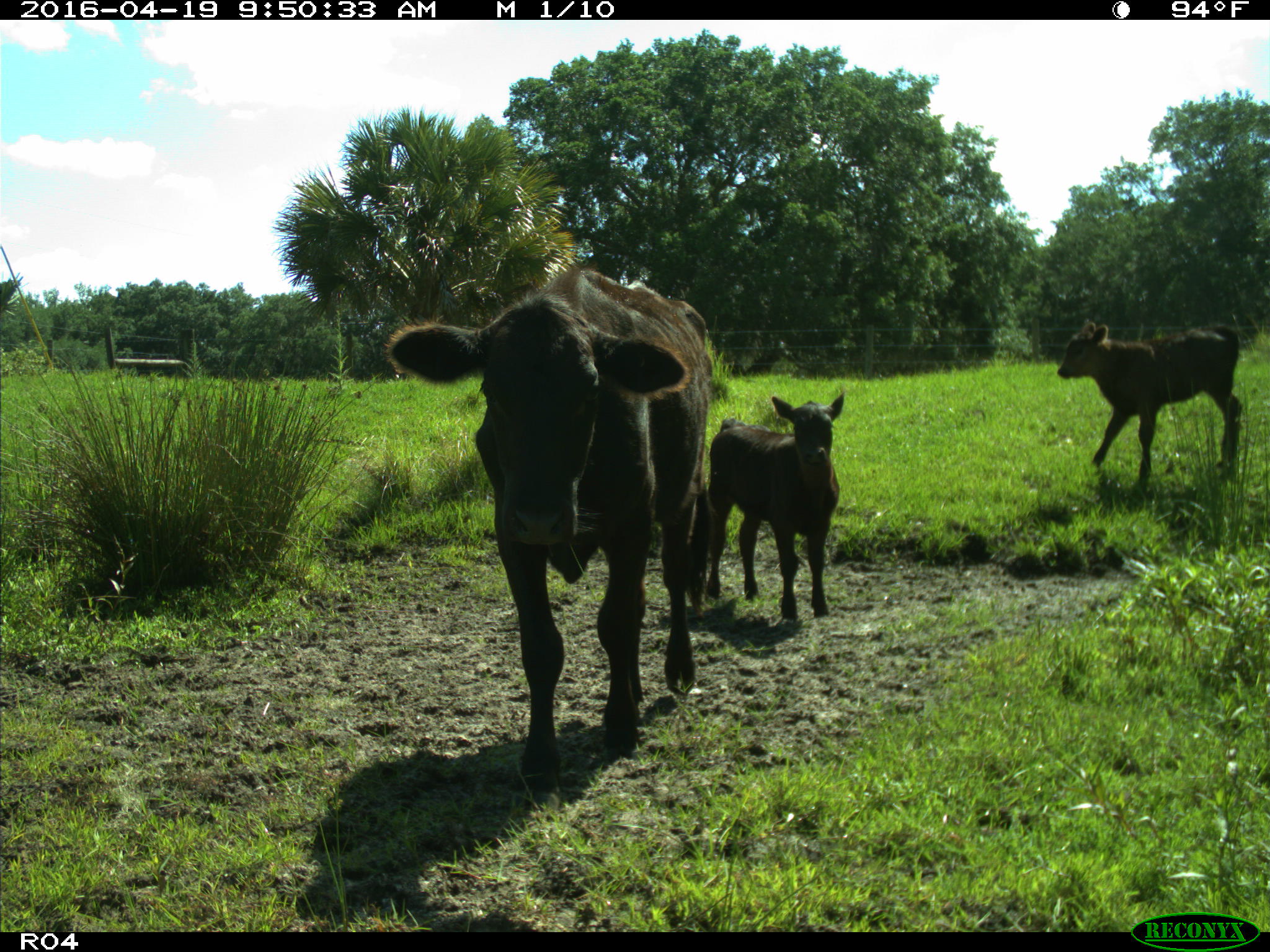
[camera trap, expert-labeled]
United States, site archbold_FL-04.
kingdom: Animalia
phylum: Chordata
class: Mammalia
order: Artiodactyla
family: Bovidae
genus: Bos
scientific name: Bos taurus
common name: domestic cow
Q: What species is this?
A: Bos taurus (domestic cow).